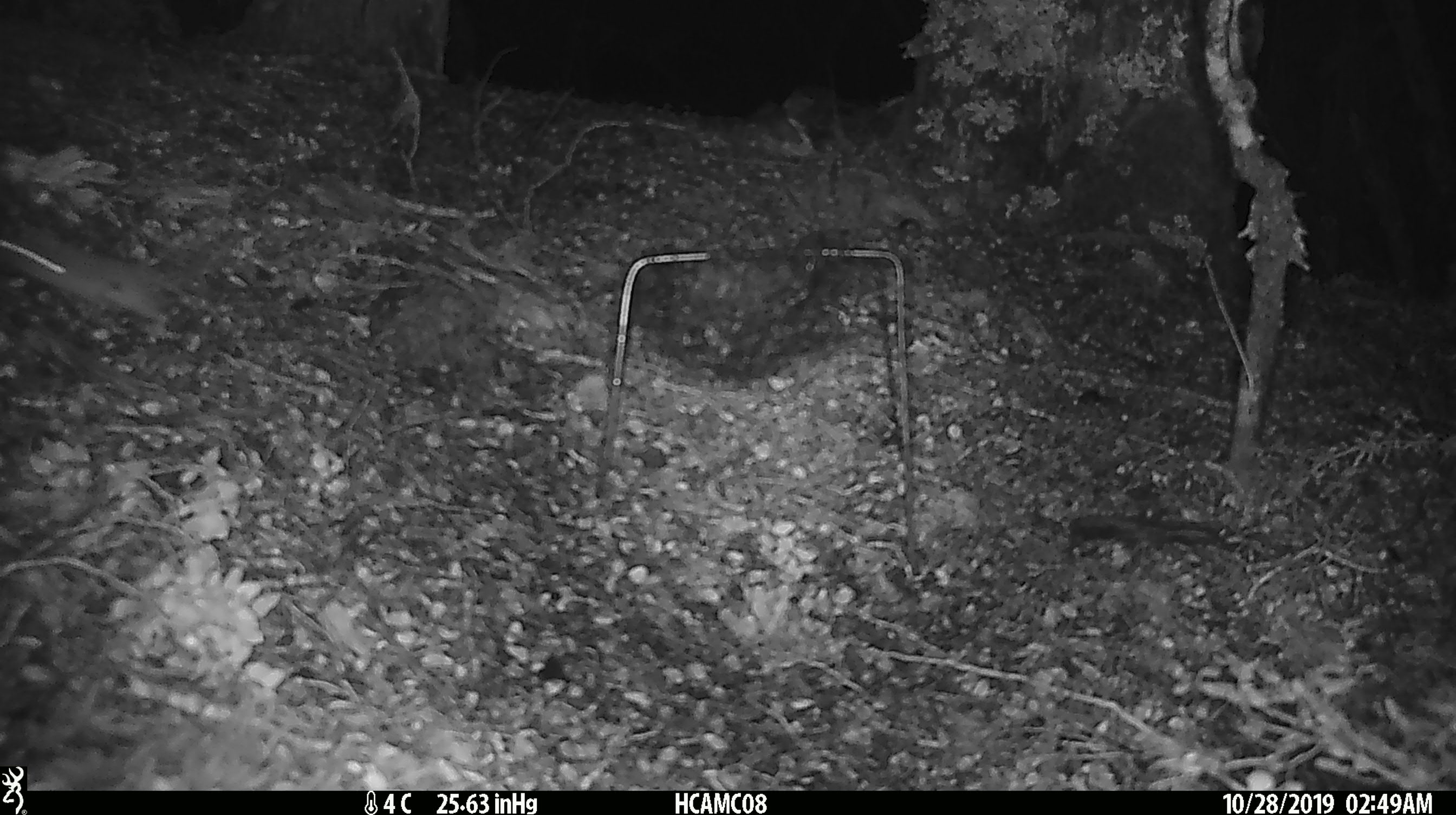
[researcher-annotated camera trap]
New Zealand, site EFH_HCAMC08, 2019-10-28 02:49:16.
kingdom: Animalia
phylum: Chordata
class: Mammalia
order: Rodentia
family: Muridae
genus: Mus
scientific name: Mus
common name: mouse